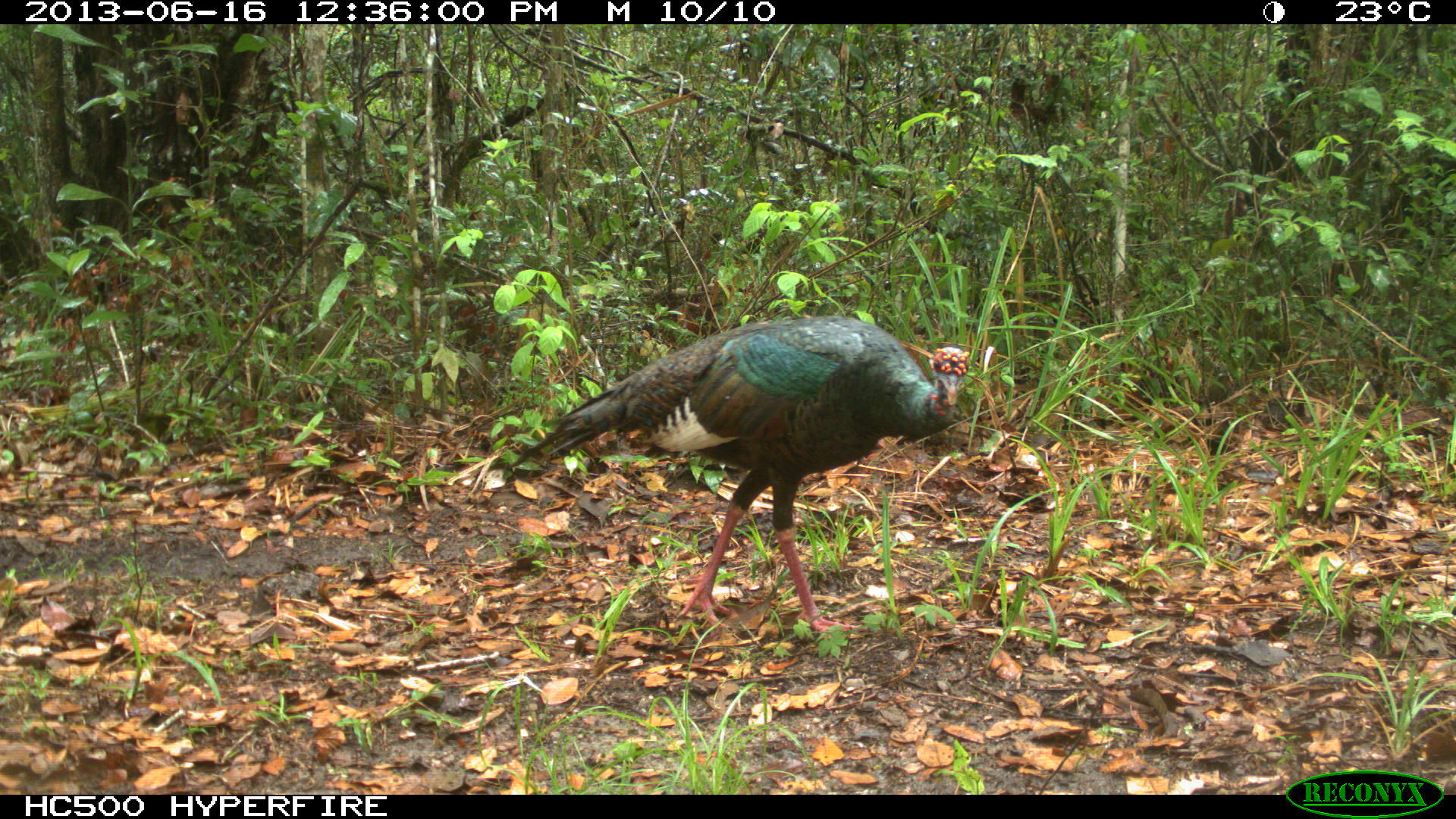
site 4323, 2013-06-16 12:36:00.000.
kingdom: Animalia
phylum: Chordata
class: Aves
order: Galliformes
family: Phasianidae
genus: Meleagris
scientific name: Meleagris ocellata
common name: ocellated turkey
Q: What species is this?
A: Meleagris ocellata (ocellated turkey).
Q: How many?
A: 2.